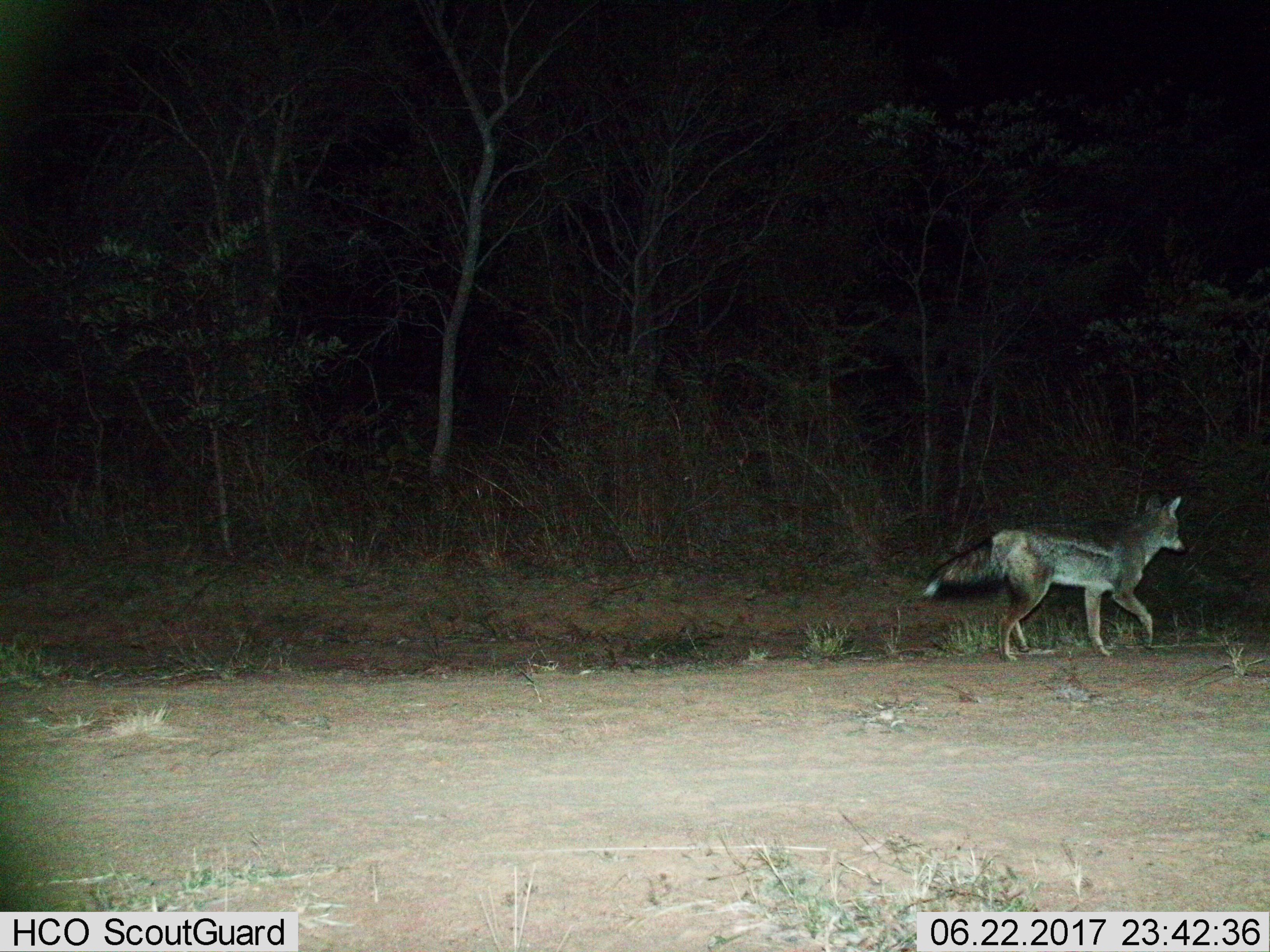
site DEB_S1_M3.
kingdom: Animalia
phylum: Chordata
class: Mammalia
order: Carnivora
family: Canidae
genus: Lupulella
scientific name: Lupulella mesomelas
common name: black-backed jackal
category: jackalblackbacked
Jackalblackbacked (black-backed jackal) (Lupulella mesomelas), count 1. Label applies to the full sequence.